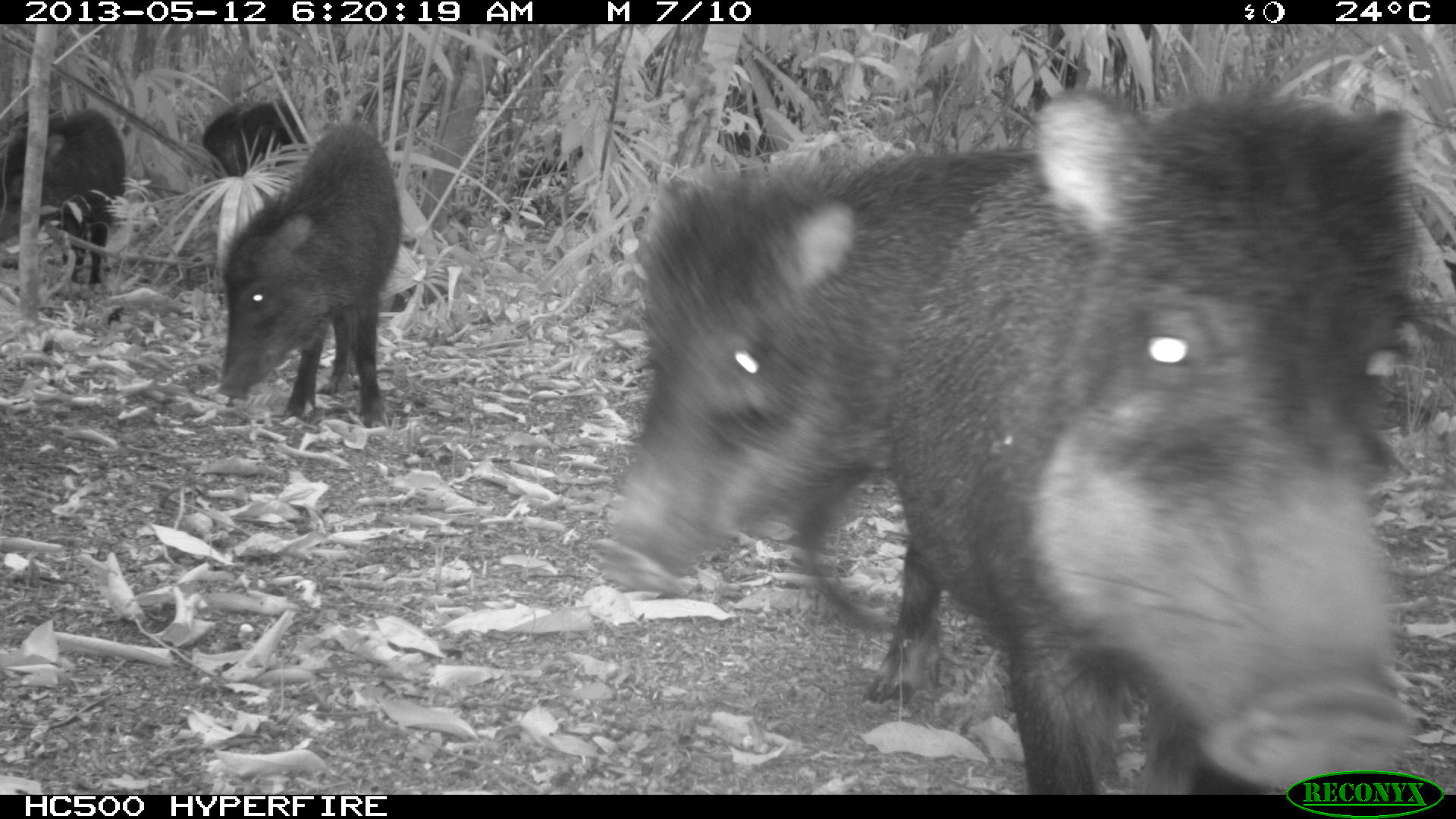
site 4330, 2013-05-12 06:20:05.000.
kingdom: Animalia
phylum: Chordata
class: Mammalia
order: Artiodactyla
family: Tayassuidae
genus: Tayassu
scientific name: Tayassu pecari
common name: white-lipped peccary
Tayassu pecari (white-lipped peccary), count 5.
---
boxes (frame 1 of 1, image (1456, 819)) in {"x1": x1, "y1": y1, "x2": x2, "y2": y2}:
tayassu pecari: {"x1": 889, "y1": 82, "x2": 1422, "y2": 794}; {"x1": 597, "y1": 135, "x2": 1044, "y2": 701}; {"x1": 217, "y1": 123, "x2": 397, "y2": 424}; {"x1": 0, "y1": 105, "x2": 124, "y2": 284}; {"x1": 203, "y1": 98, "x2": 305, "y2": 178}